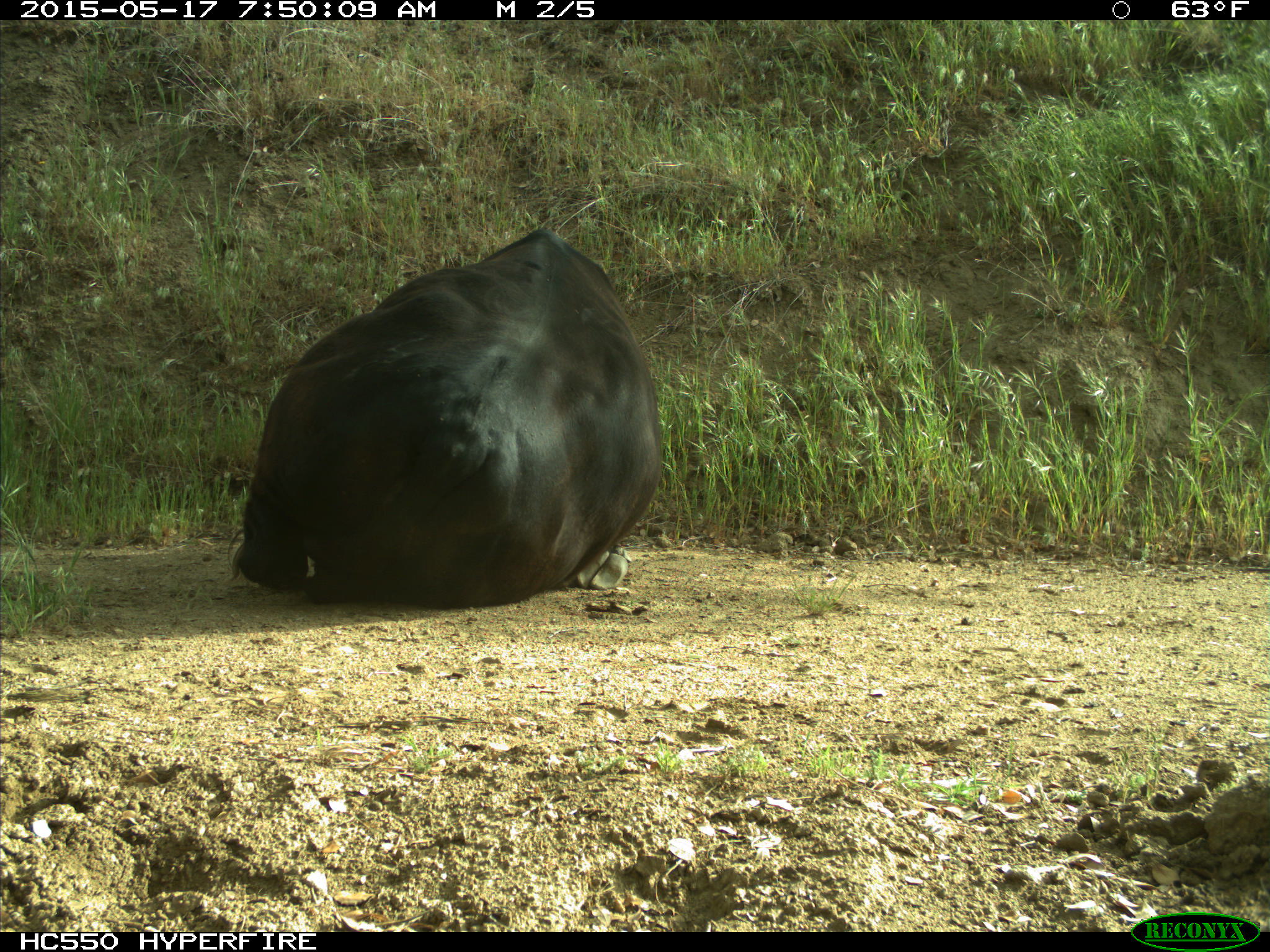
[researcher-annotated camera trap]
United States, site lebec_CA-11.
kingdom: Animalia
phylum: Chordata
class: Mammalia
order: Artiodactyla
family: Bovidae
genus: Bos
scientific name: Bos taurus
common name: domestic cow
Bos taurus (domestic cow).